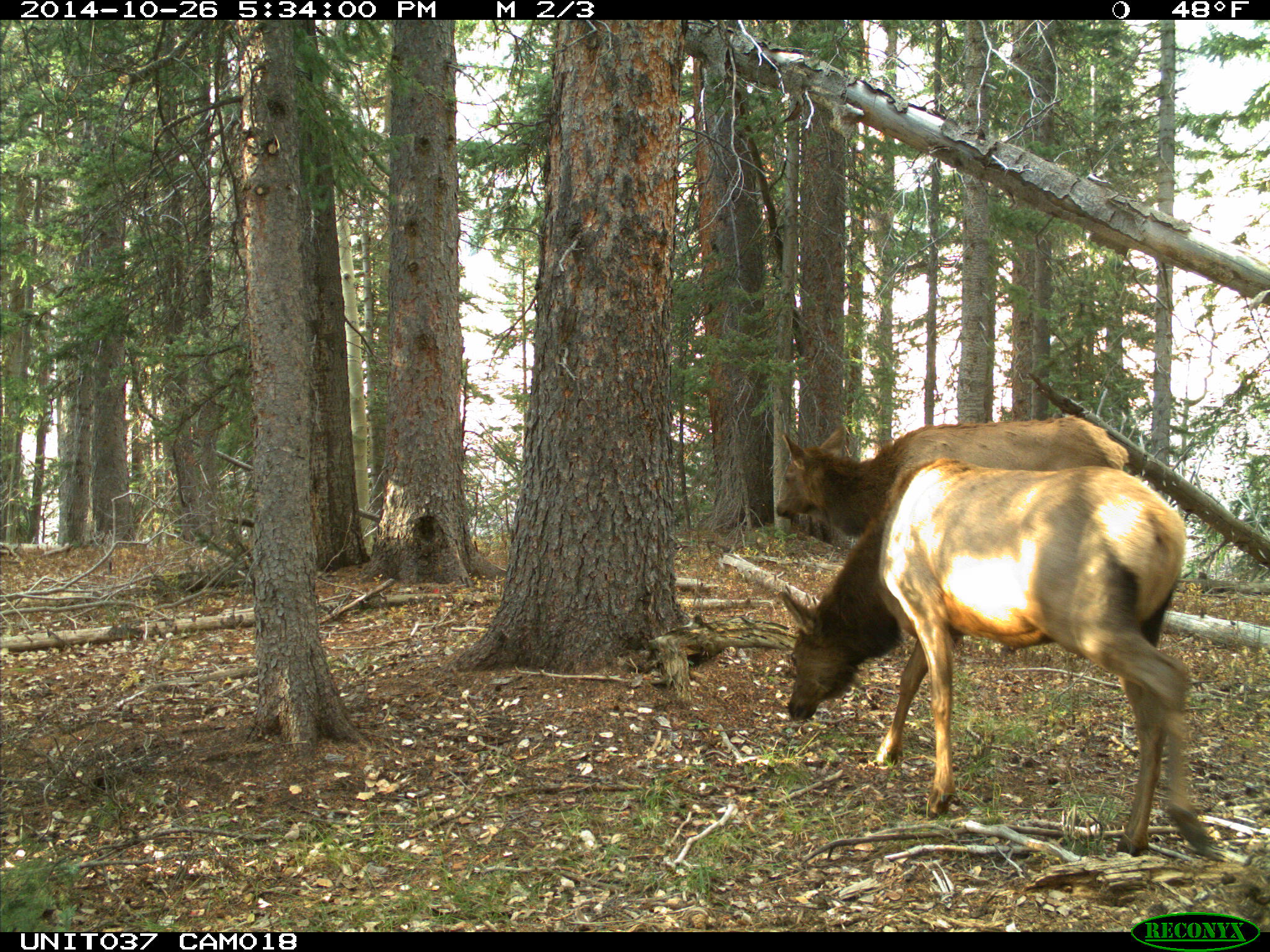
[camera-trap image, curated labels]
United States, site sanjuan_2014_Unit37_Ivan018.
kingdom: Animalia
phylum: Chordata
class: Mammalia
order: Artiodactyla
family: Cervidae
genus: Cervus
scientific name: Cervus elaphus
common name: red deer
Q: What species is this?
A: Cervus elaphus (red deer).